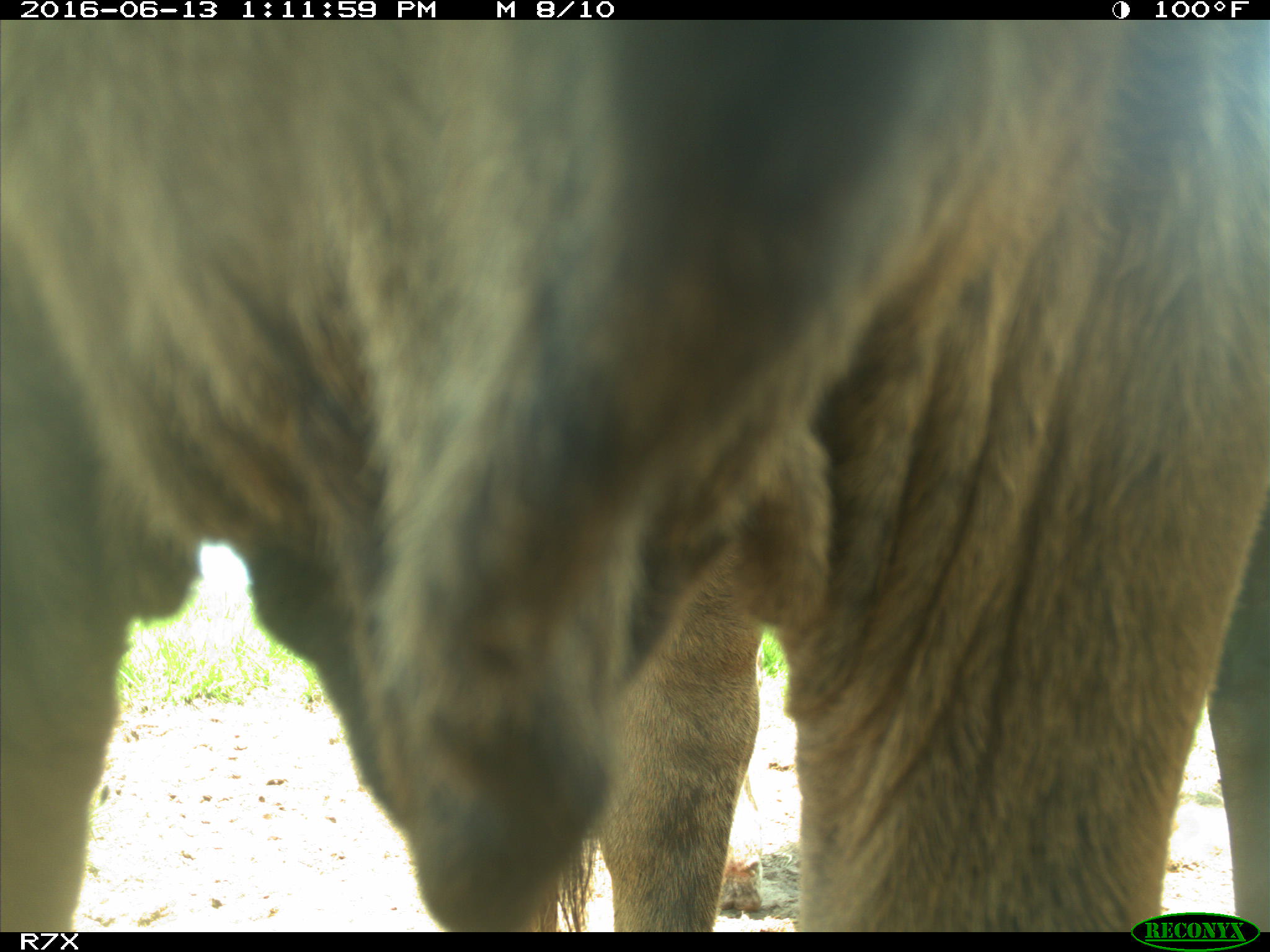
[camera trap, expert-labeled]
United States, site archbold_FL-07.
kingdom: Animalia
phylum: Chordata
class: Mammalia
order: Artiodactyla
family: Bovidae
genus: Bos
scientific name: Bos taurus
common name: domestic cow